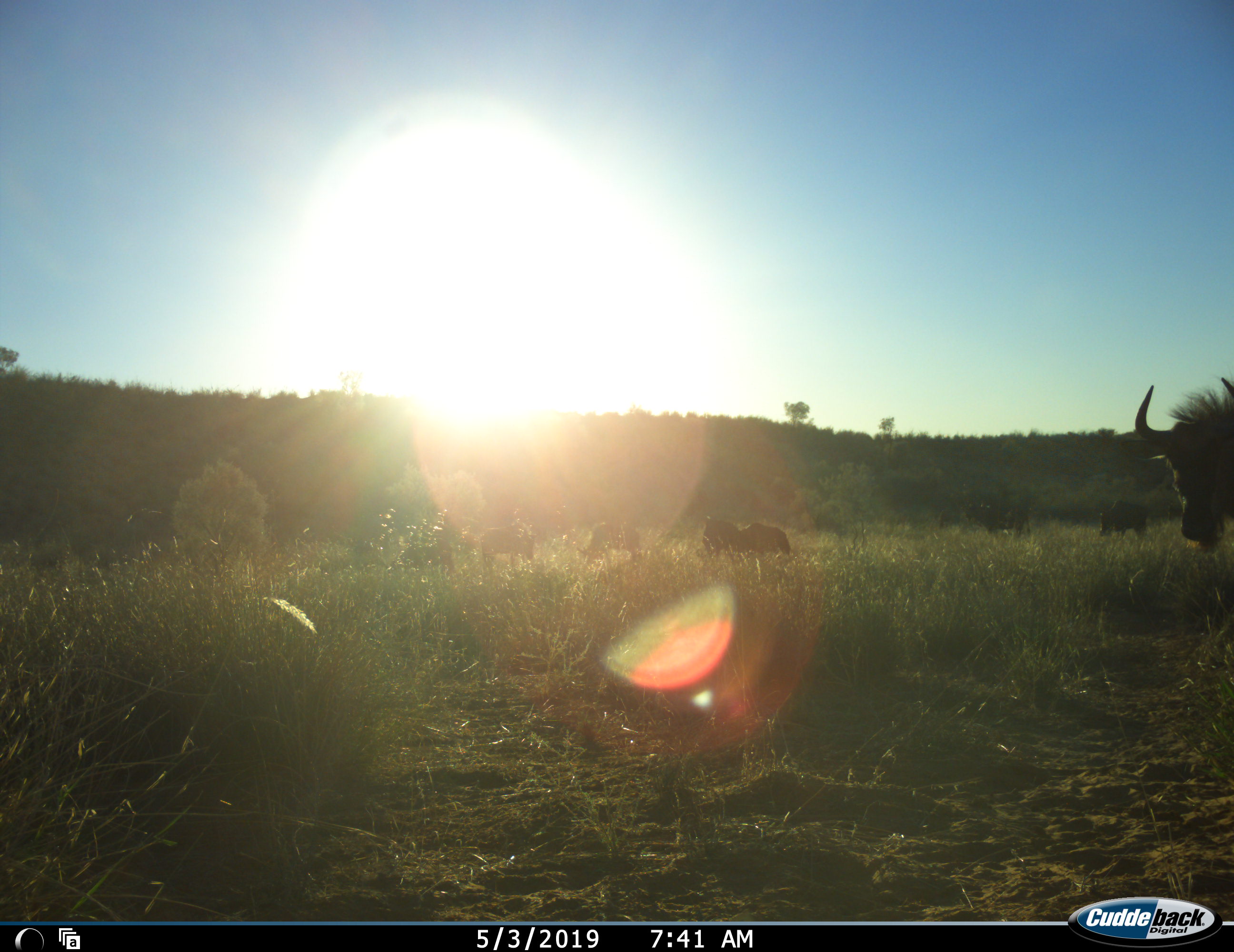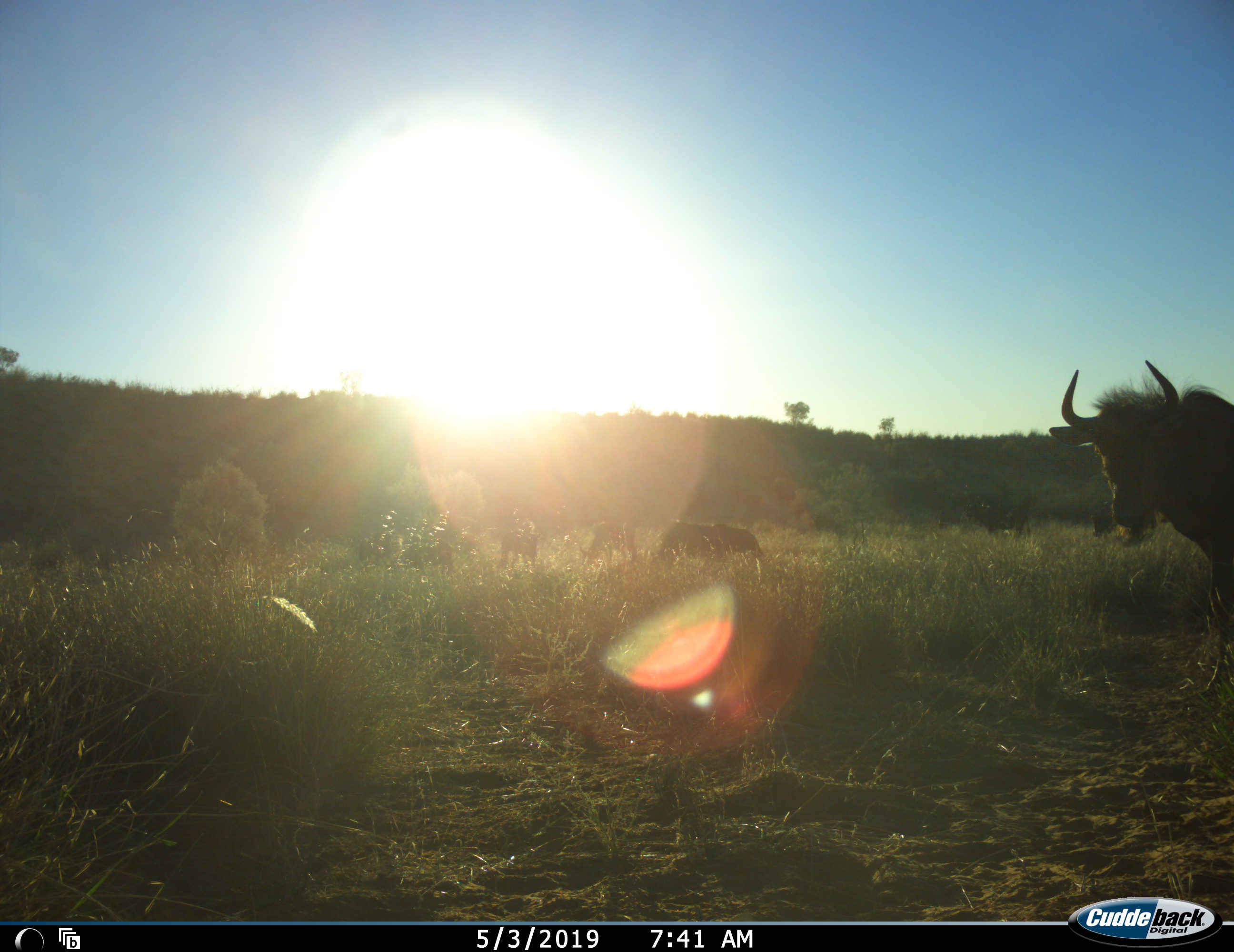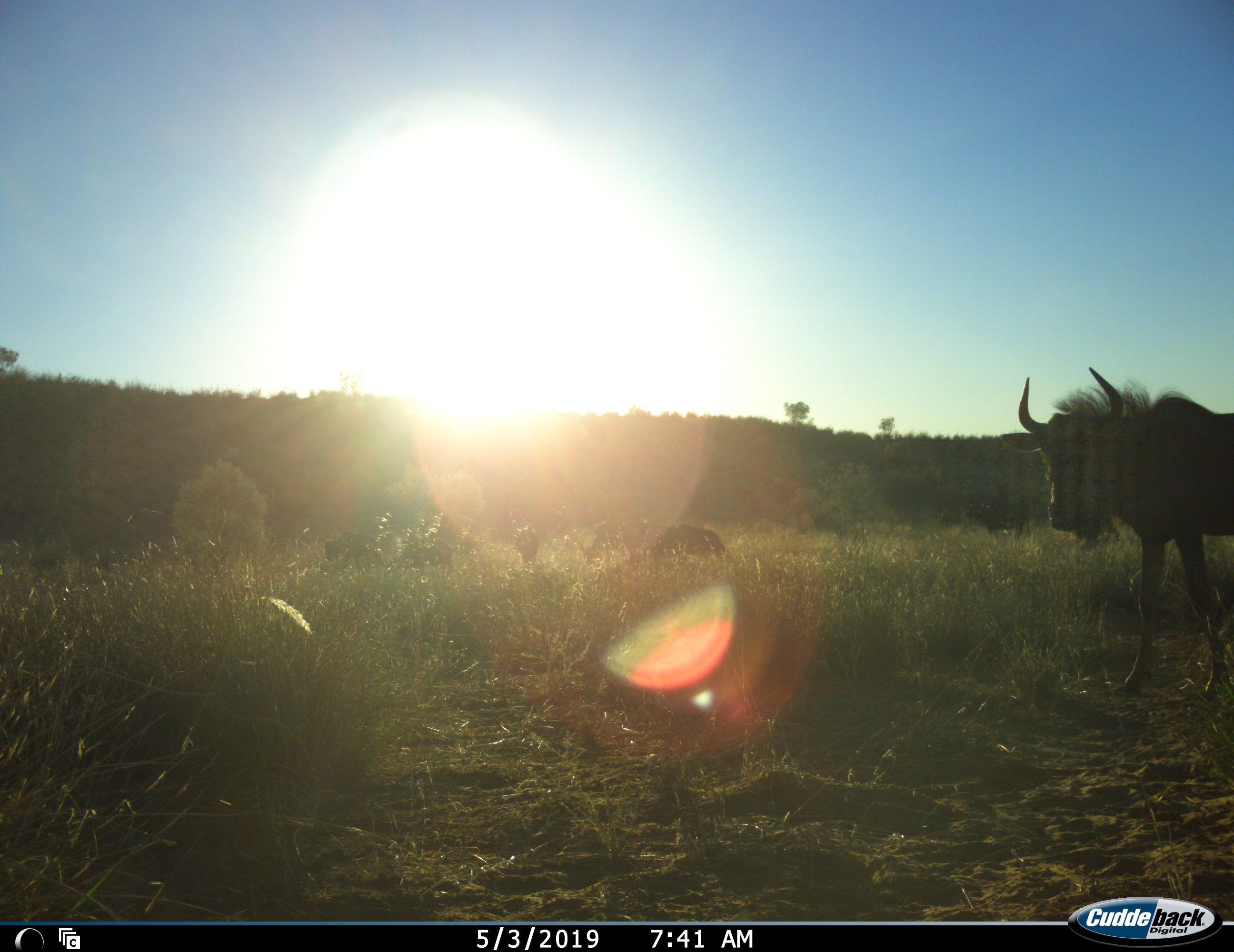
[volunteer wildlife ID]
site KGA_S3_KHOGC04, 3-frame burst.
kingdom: Animalia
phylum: Chordata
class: Mammalia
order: Artiodactyla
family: Bovidae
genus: Connochaetes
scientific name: Connochaetes taurinus taurinus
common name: blue wildebeest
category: wildebeestblue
Wildebeestblue (blue wildebeest) (Connochaetes taurinus taurinus), count 9. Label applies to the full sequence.